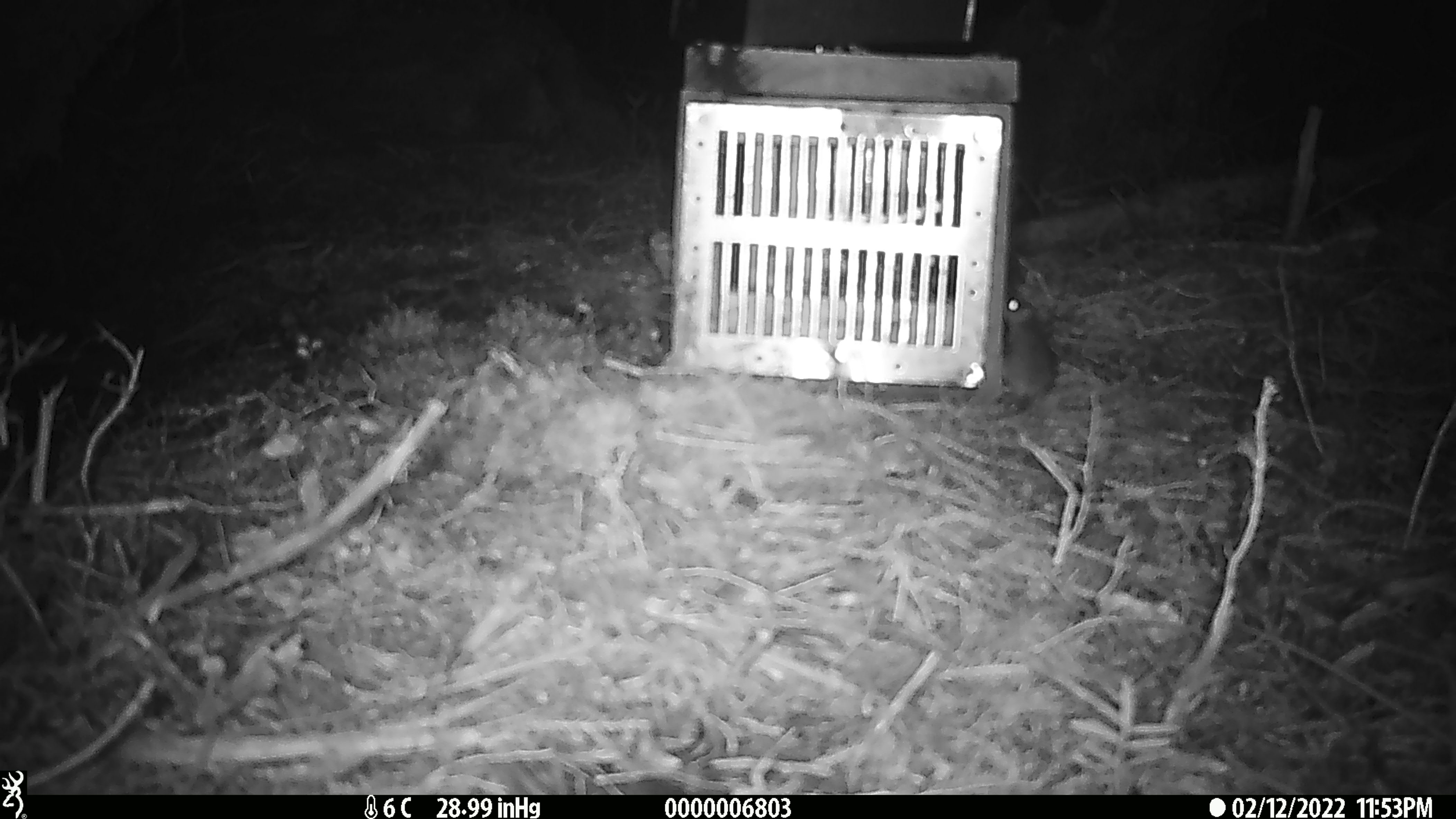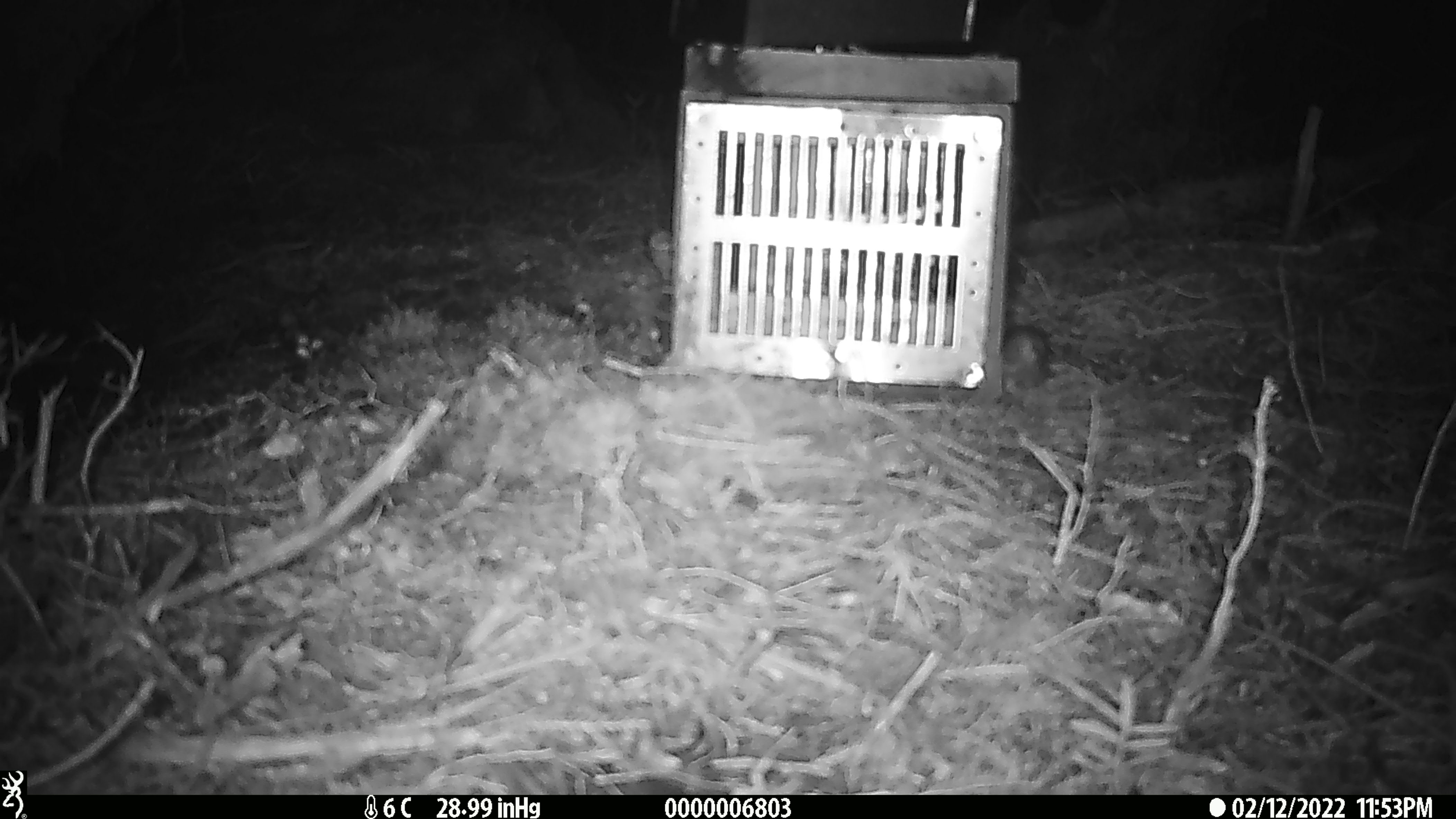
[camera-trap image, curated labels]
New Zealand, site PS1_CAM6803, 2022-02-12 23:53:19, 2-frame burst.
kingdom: Animalia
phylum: Chordata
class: Mammalia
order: Rodentia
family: Muridae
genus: Mus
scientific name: Mus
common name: mouse